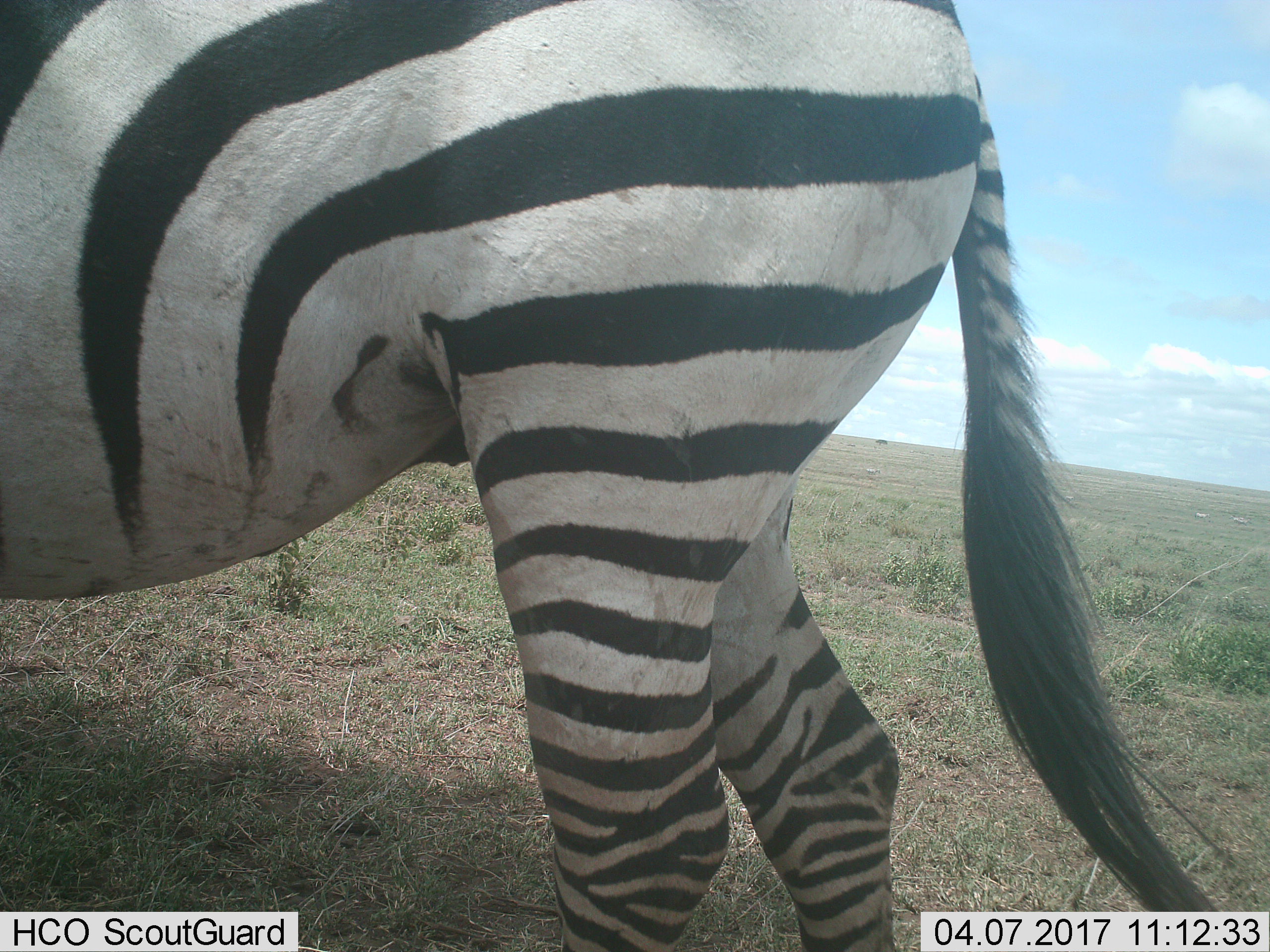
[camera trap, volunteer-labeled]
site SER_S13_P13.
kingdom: Animalia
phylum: Chordata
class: Mammalia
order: Perissodactyla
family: Equidae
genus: Equus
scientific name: Equus quagga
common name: plains zebra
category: zebraplains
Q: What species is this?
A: Zebraplains (plains zebra) (Equus quagga).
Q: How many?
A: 1.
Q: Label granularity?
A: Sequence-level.